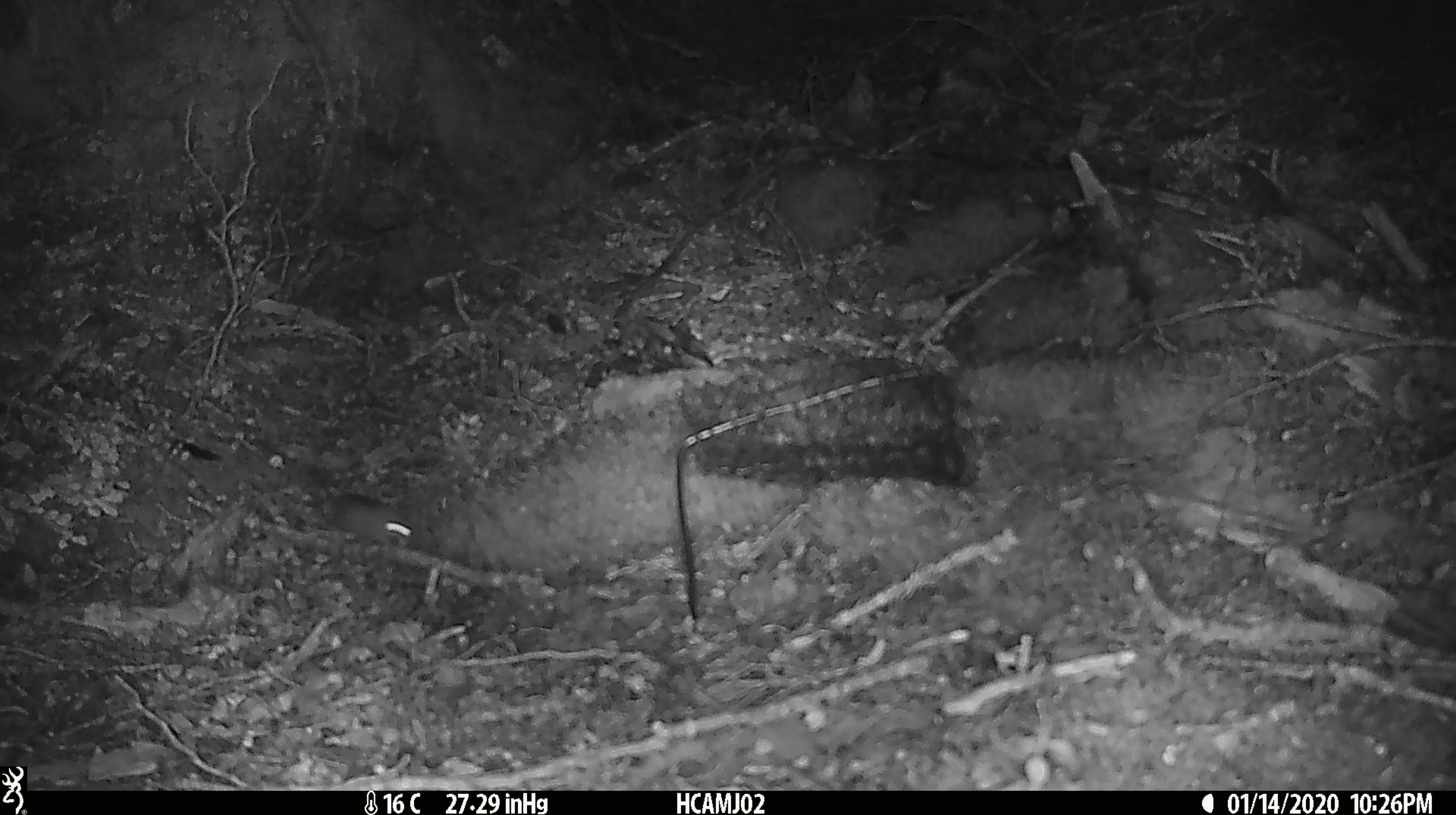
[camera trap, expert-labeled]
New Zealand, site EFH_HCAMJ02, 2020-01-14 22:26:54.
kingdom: Animalia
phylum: Chordata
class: Mammalia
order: Rodentia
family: Muridae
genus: Mus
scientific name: Mus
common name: mouse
Mouse (Mus).